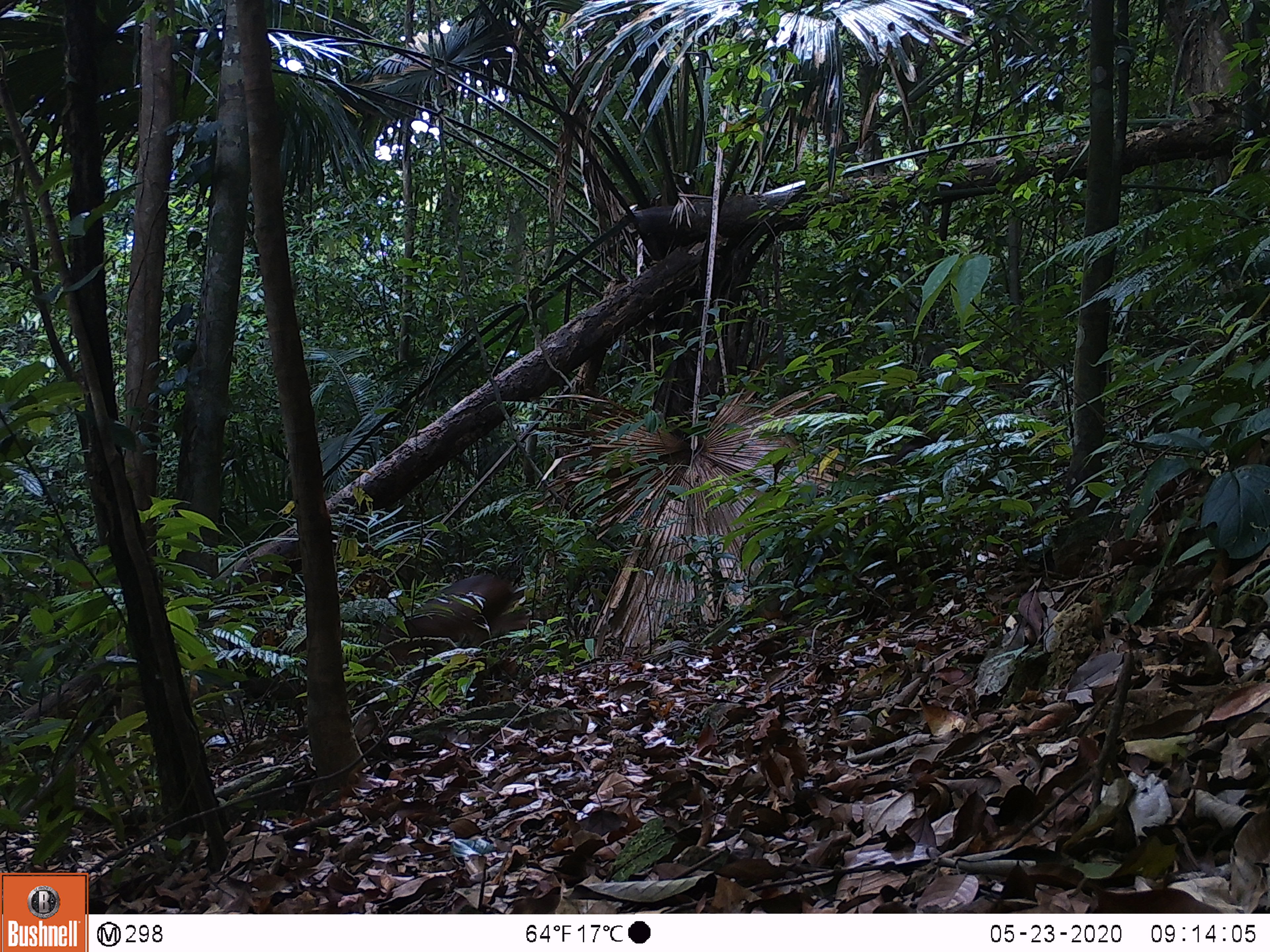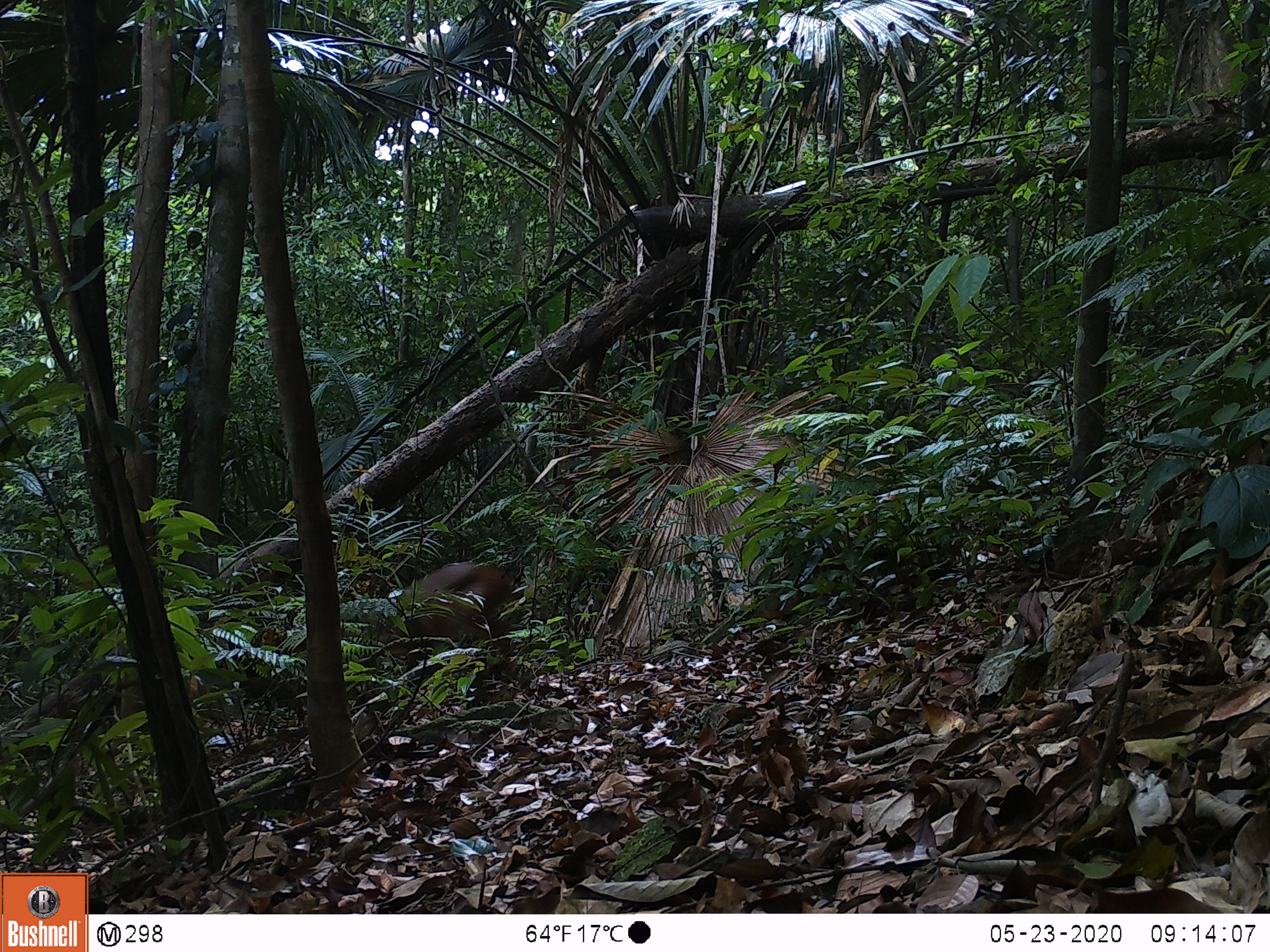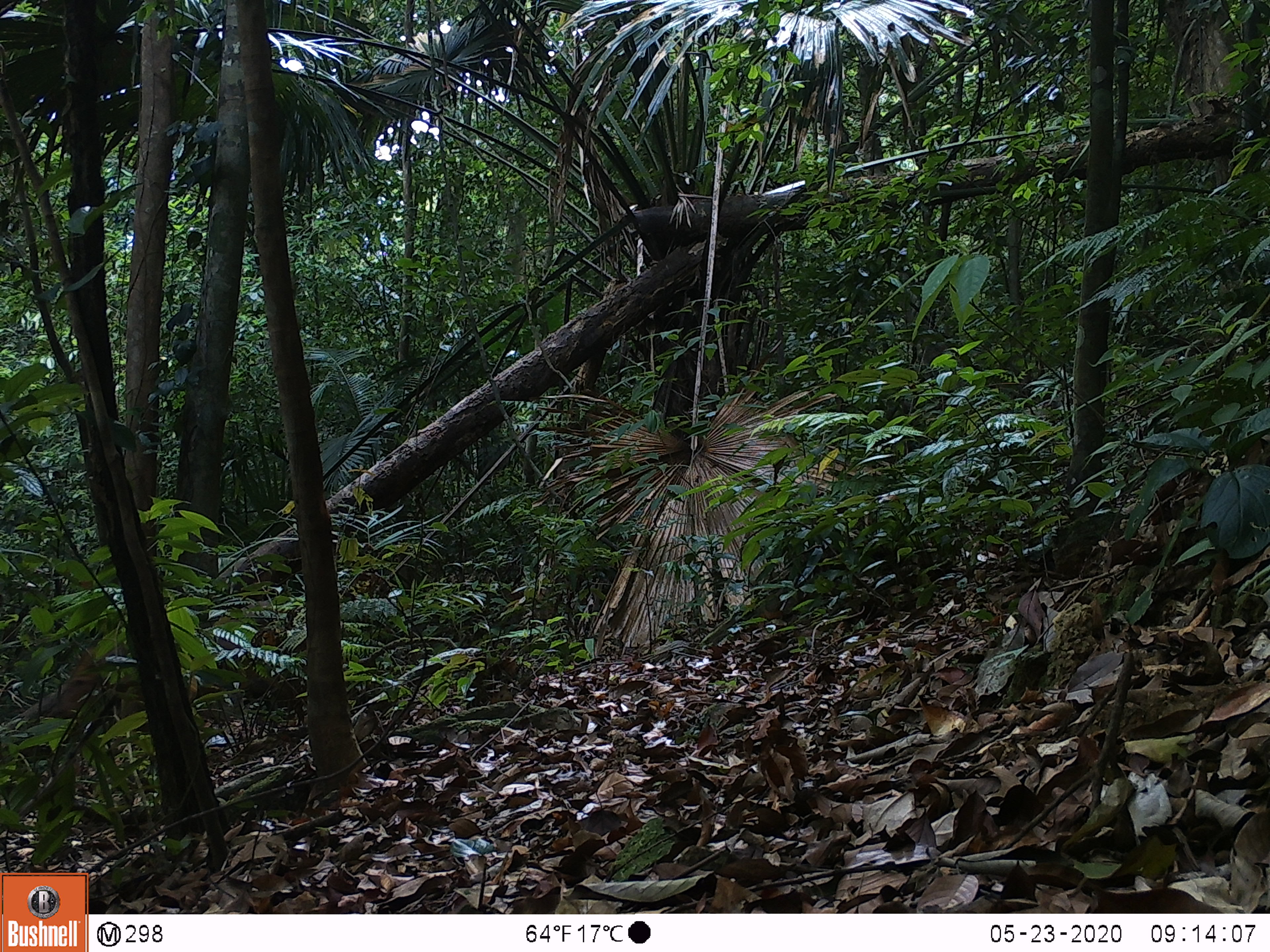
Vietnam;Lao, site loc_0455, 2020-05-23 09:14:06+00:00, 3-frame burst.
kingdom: Animalia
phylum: Chordata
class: Mammalia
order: Artiodactyla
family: Cervidae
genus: Muntiacus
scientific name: Muntiacus vuquangensis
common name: large-antlered muntjac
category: large antlered muntjac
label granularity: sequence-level